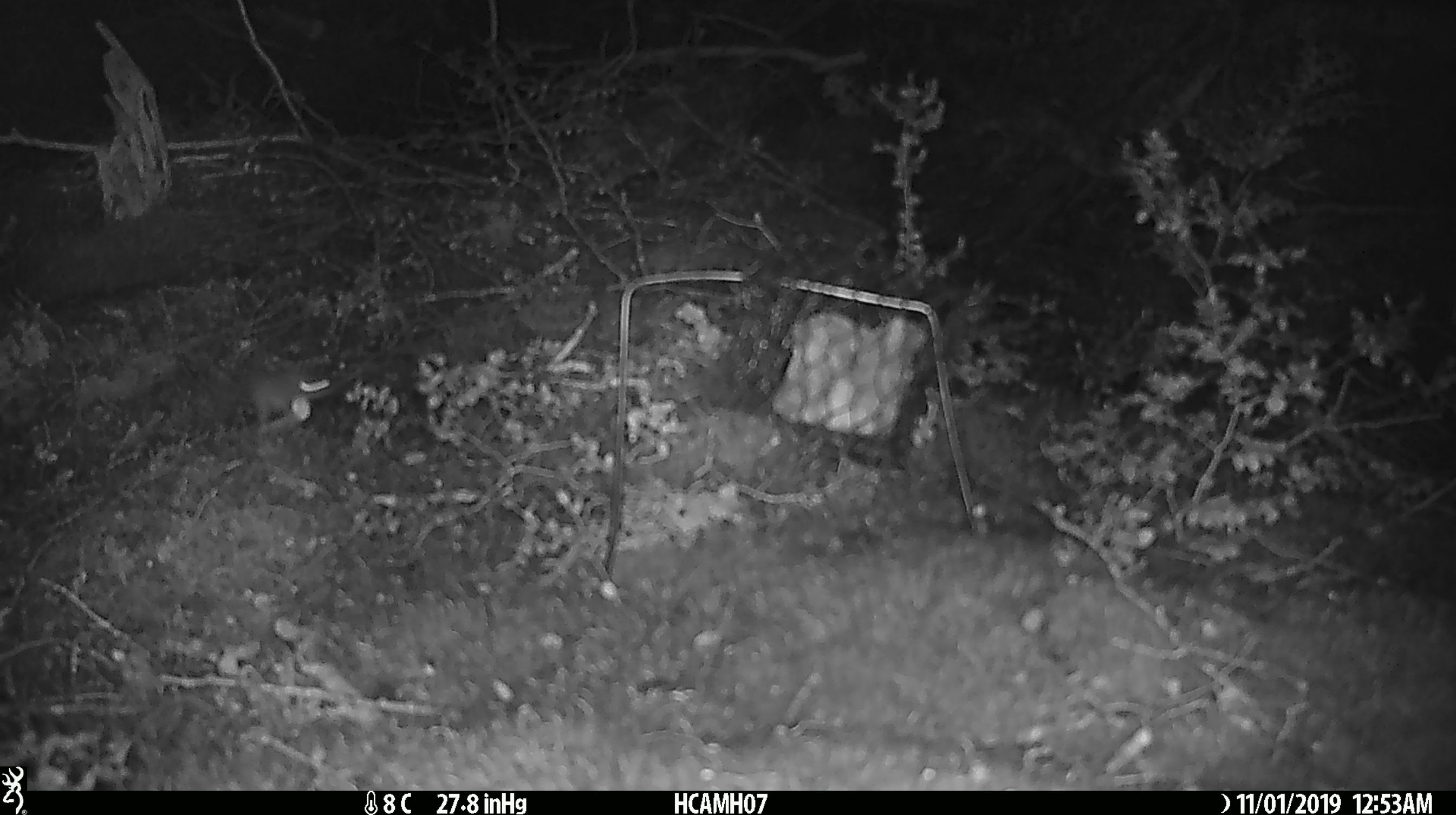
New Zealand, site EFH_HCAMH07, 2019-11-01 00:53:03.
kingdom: Animalia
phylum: Chordata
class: Mammalia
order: Rodentia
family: Muridae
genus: Mus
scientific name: Mus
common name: mouse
Mouse (Mus).